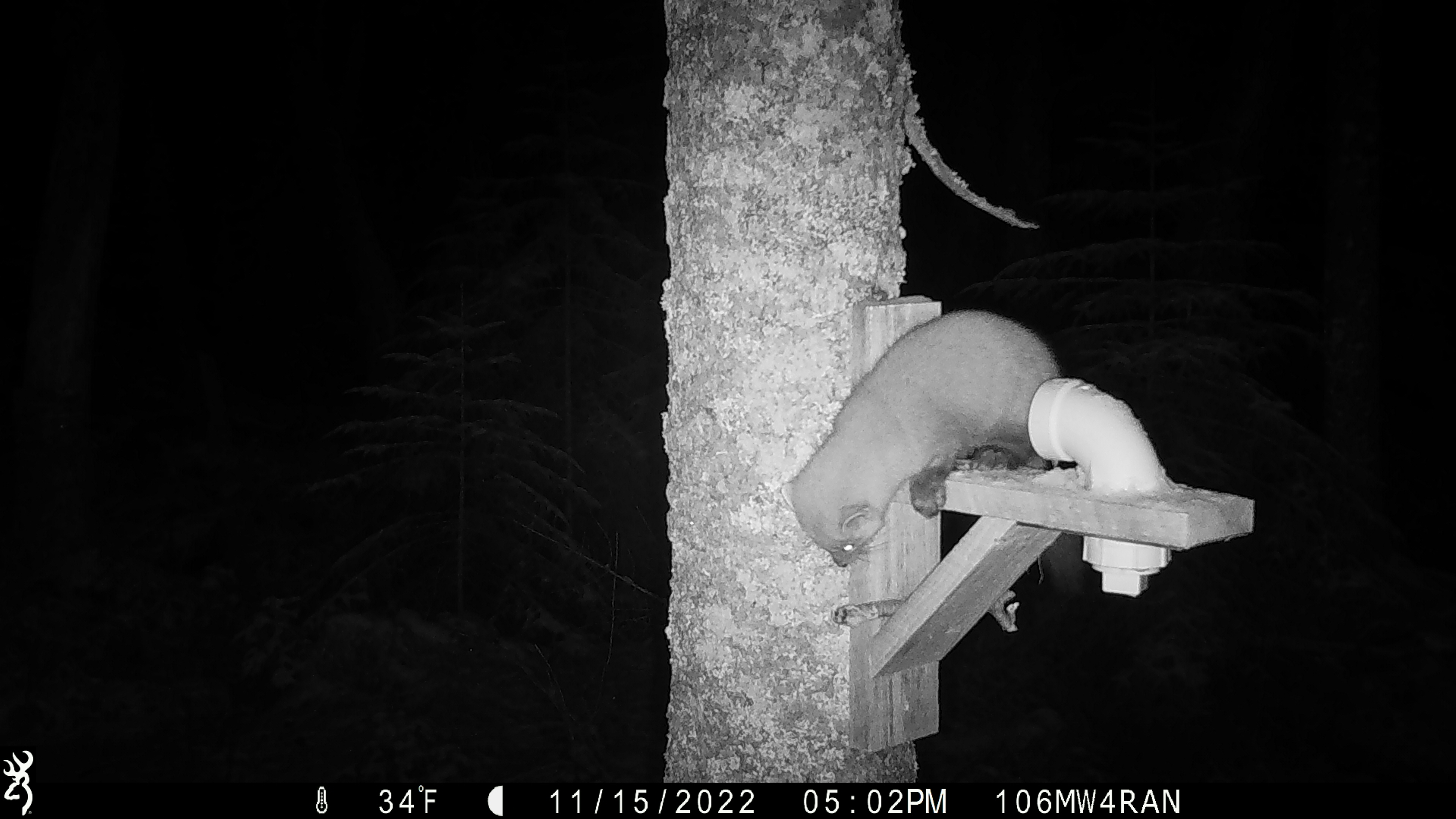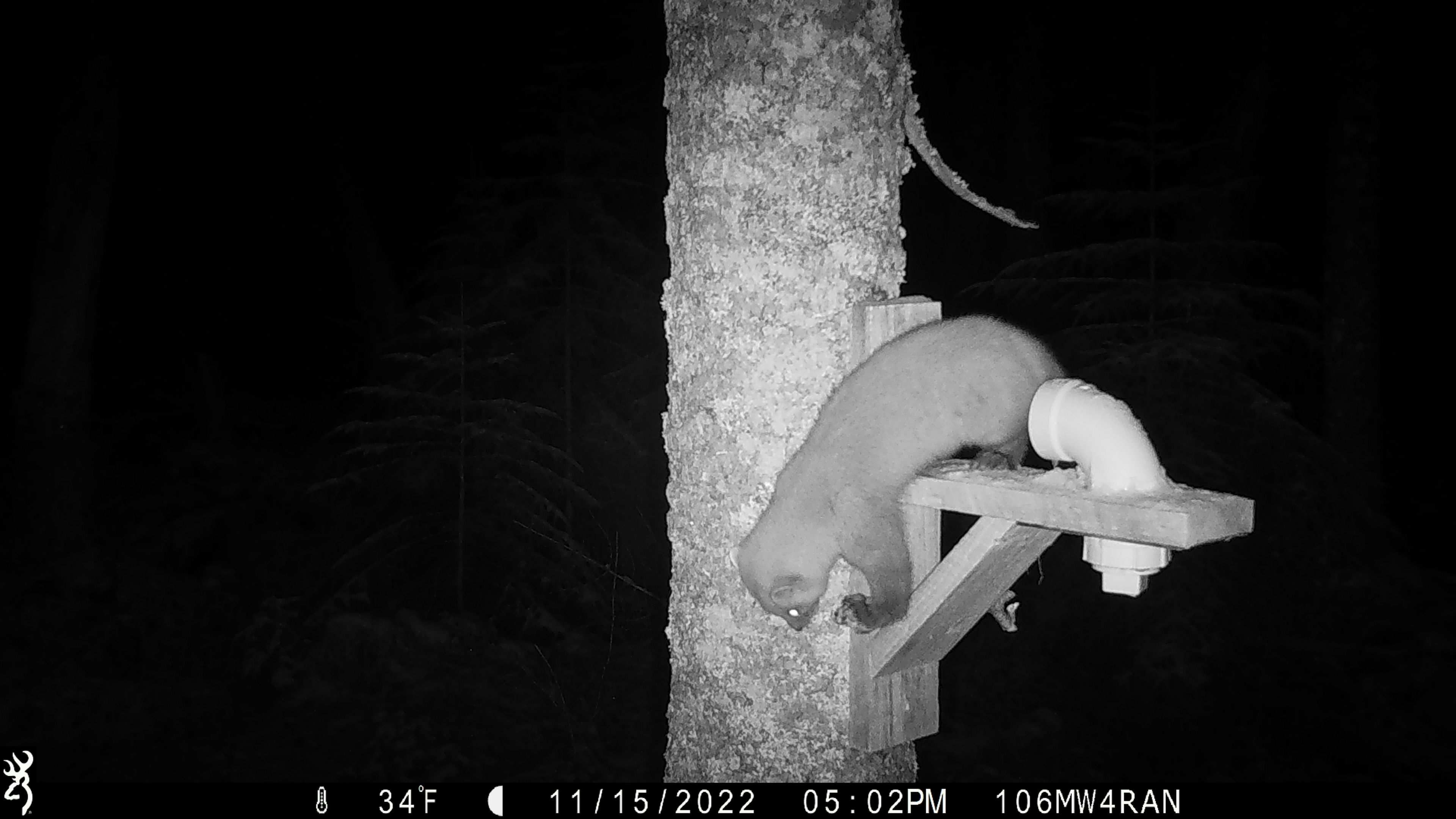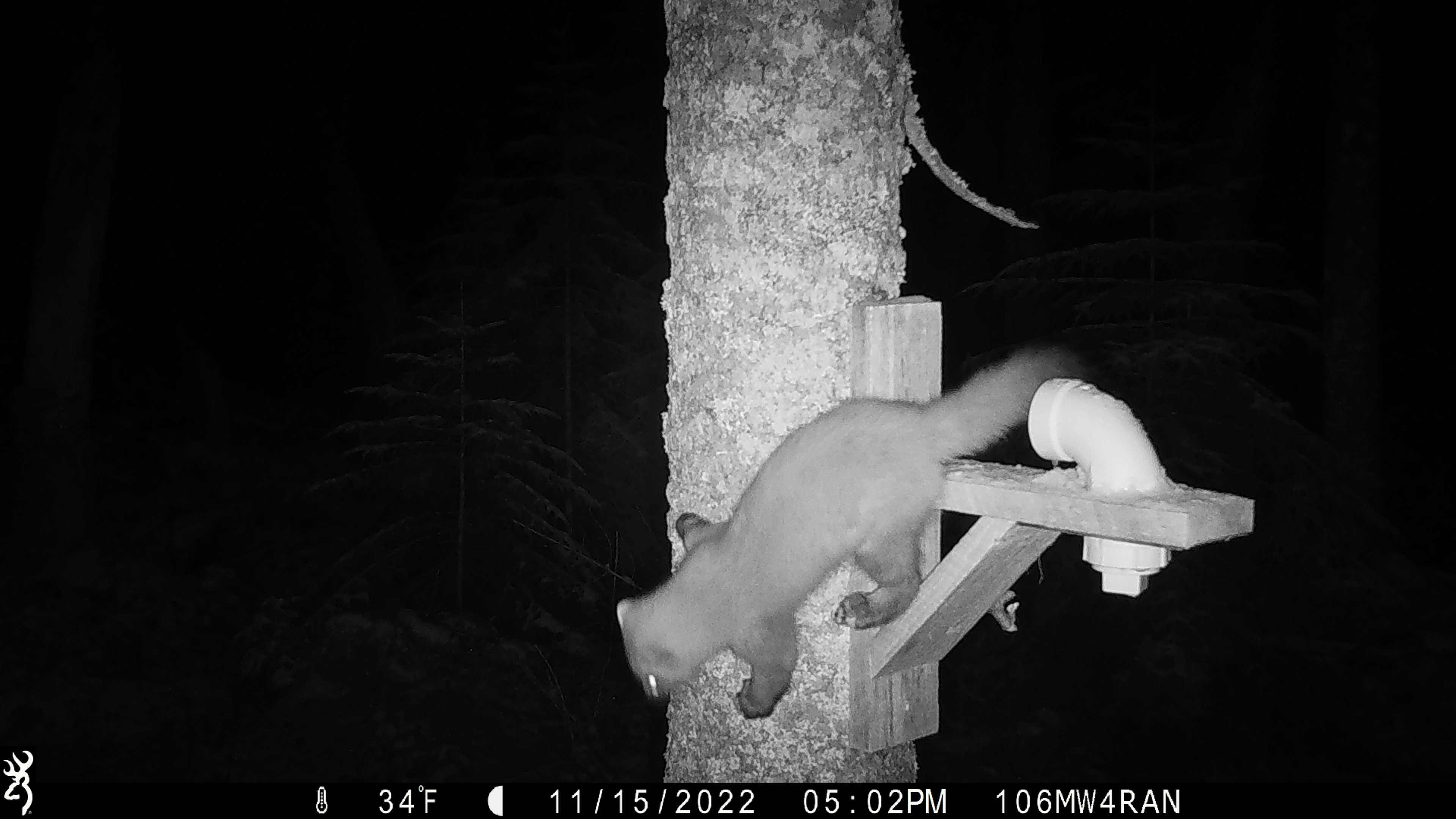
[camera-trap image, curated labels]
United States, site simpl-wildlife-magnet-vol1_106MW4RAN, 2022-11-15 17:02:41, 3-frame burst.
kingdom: Animalia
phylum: Chordata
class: Mammalia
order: Carnivora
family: Mustelidae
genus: Martes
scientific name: Martes americana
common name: american marten